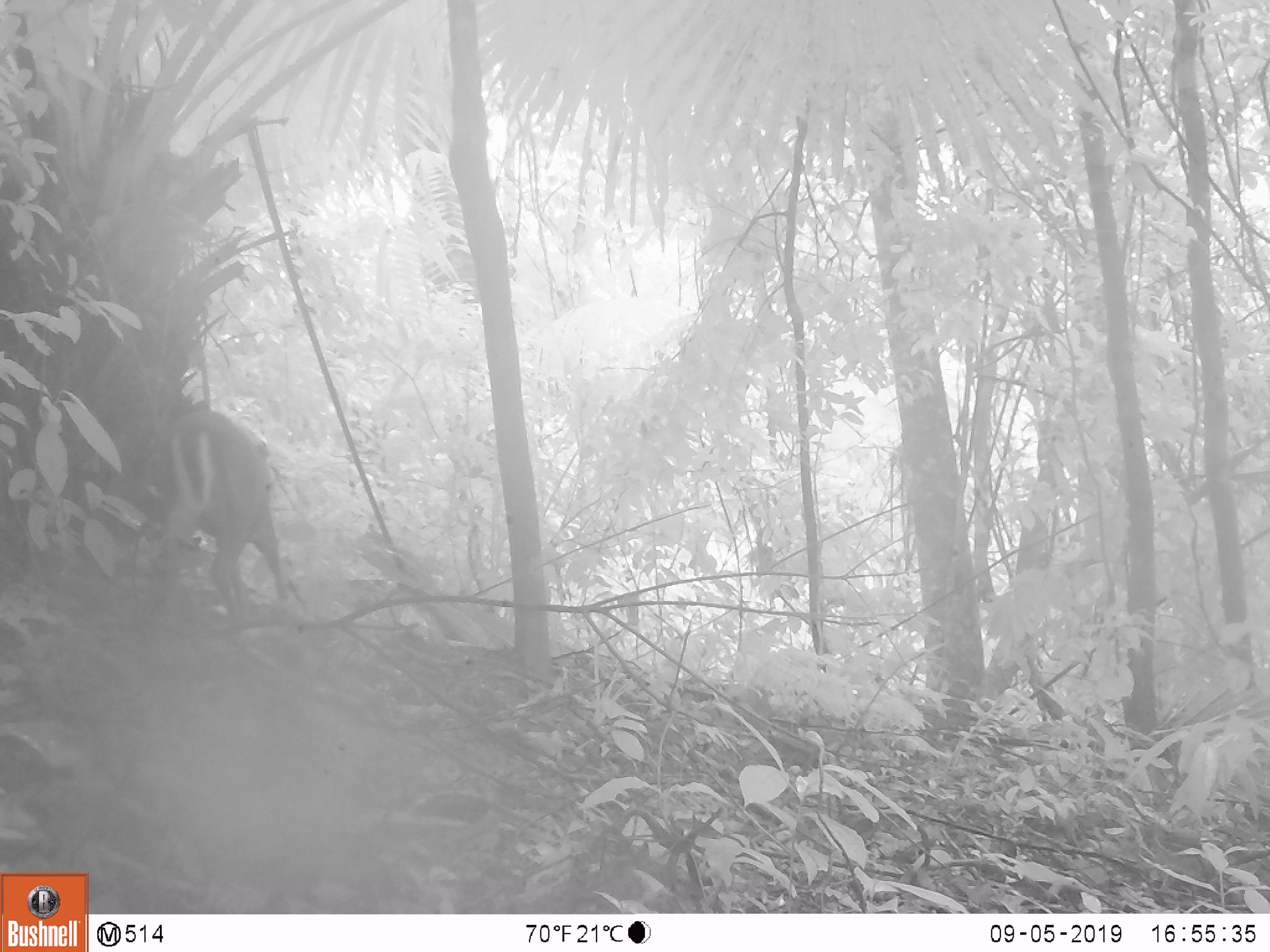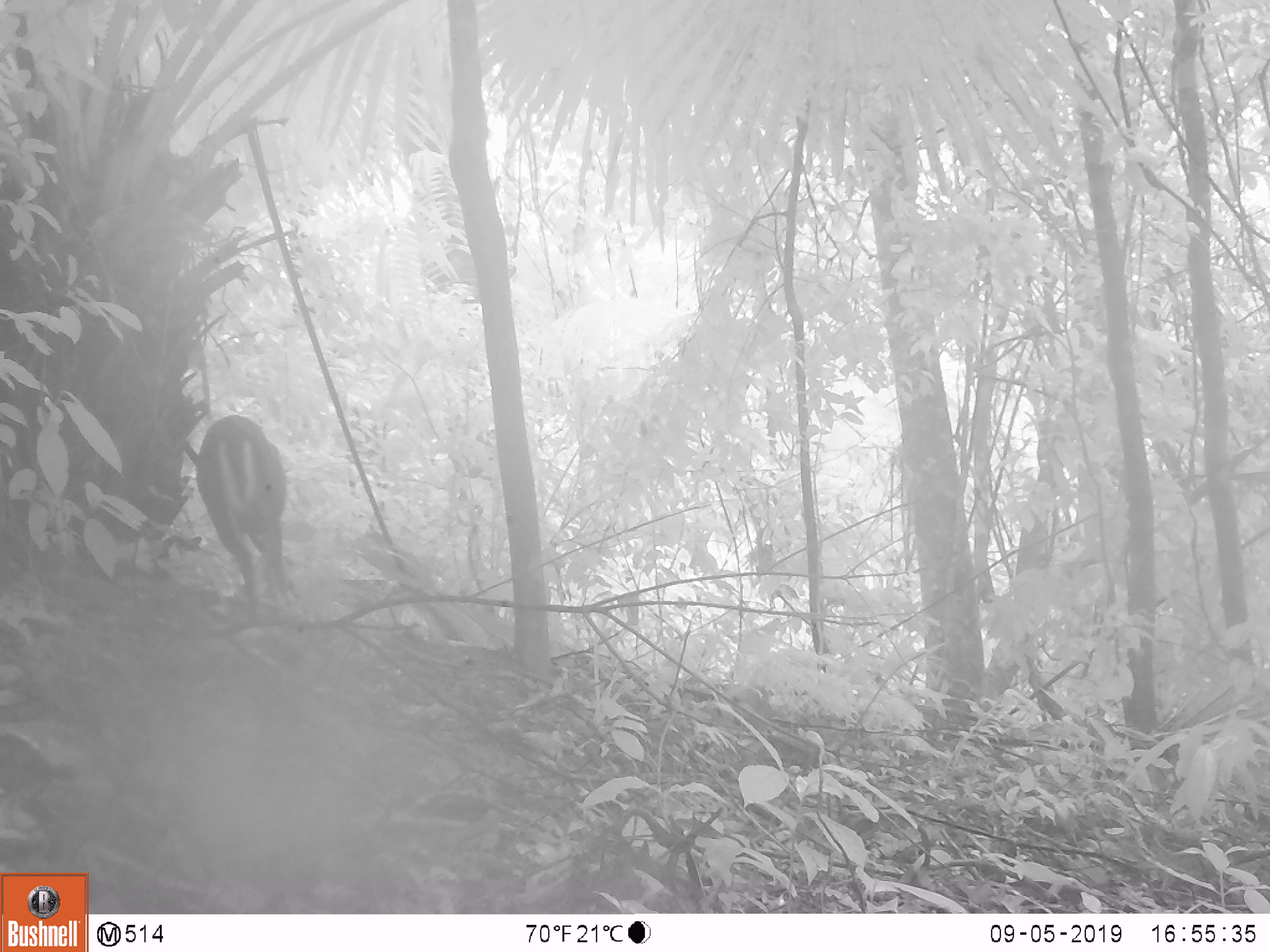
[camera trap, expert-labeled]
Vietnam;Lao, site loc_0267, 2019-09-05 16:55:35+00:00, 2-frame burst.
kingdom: Animalia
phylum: Chordata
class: Mammalia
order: Artiodactyla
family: Cervidae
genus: Muntiacus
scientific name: Muntiacus rooseveltorum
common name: roosevelt's muntjac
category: roosevelts muntjac group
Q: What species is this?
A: Roosevelts muntjac group (roosevelt's muntjac) (Muntiacus rooseveltorum).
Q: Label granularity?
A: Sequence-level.